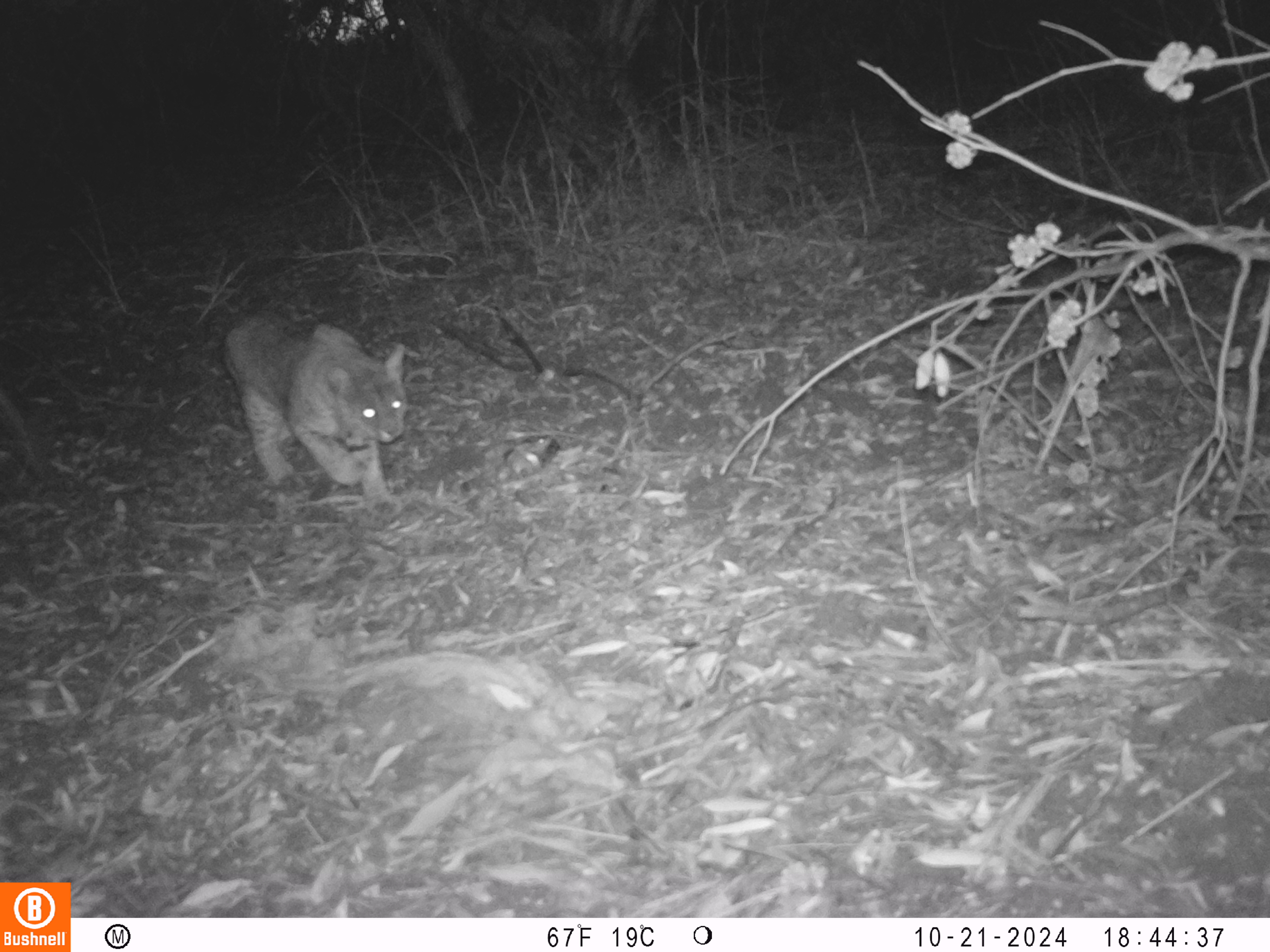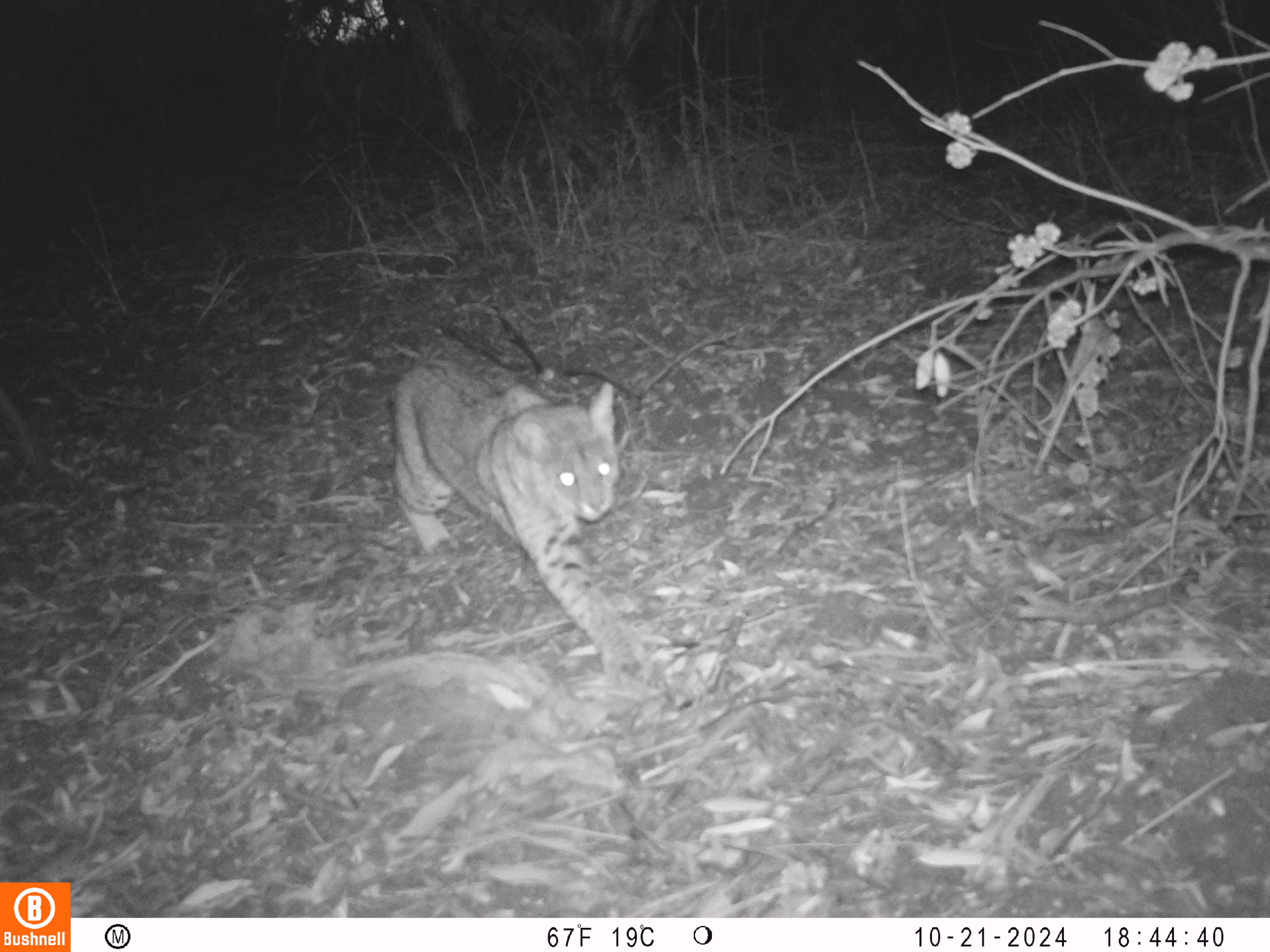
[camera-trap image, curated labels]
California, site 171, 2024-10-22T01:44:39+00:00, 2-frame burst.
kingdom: Animalia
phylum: Chordata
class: Mammalia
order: Carnivora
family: Felidae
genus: Lynx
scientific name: Lynx rufus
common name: bobcat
Bobcat (Lynx rufus).